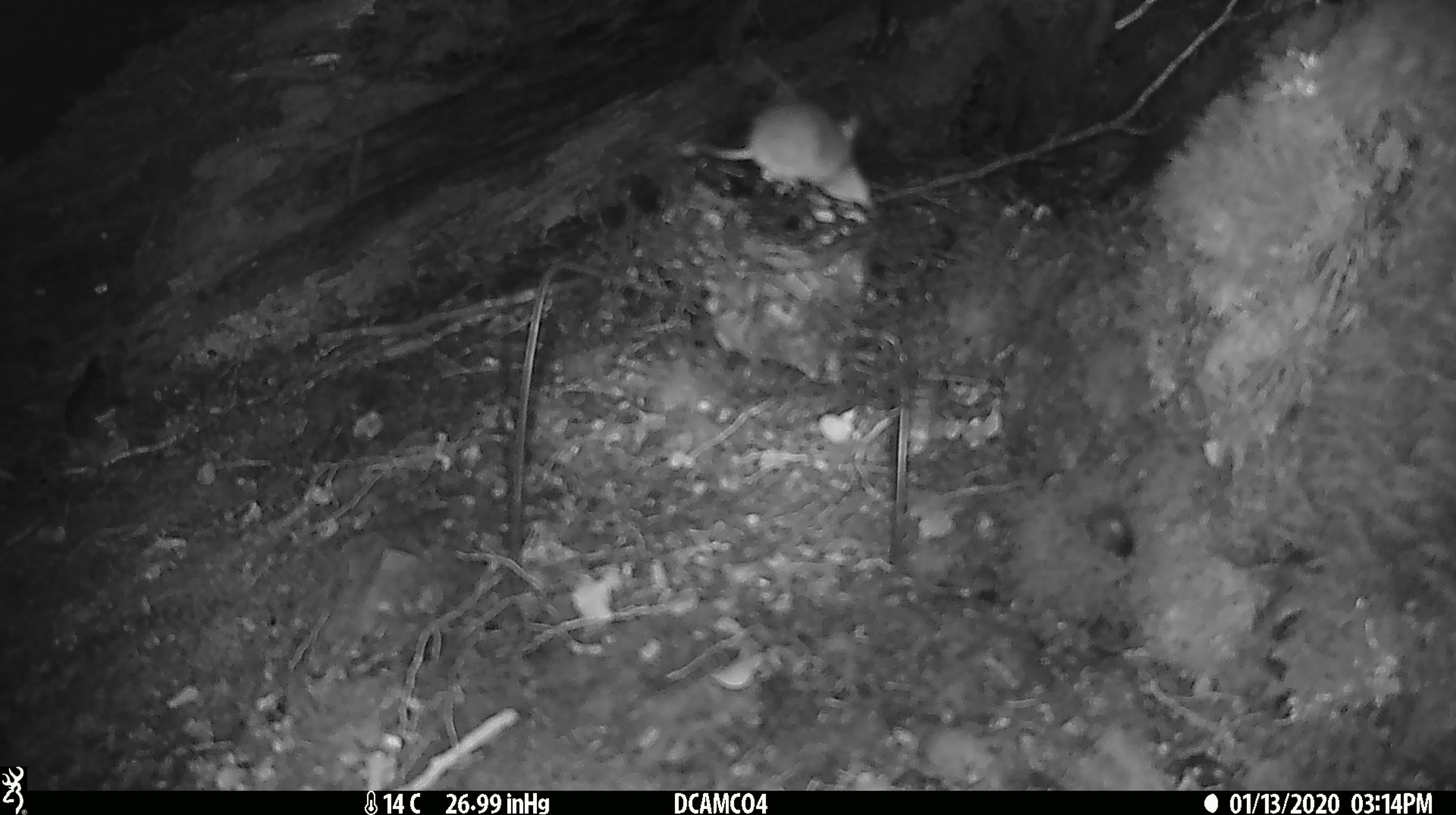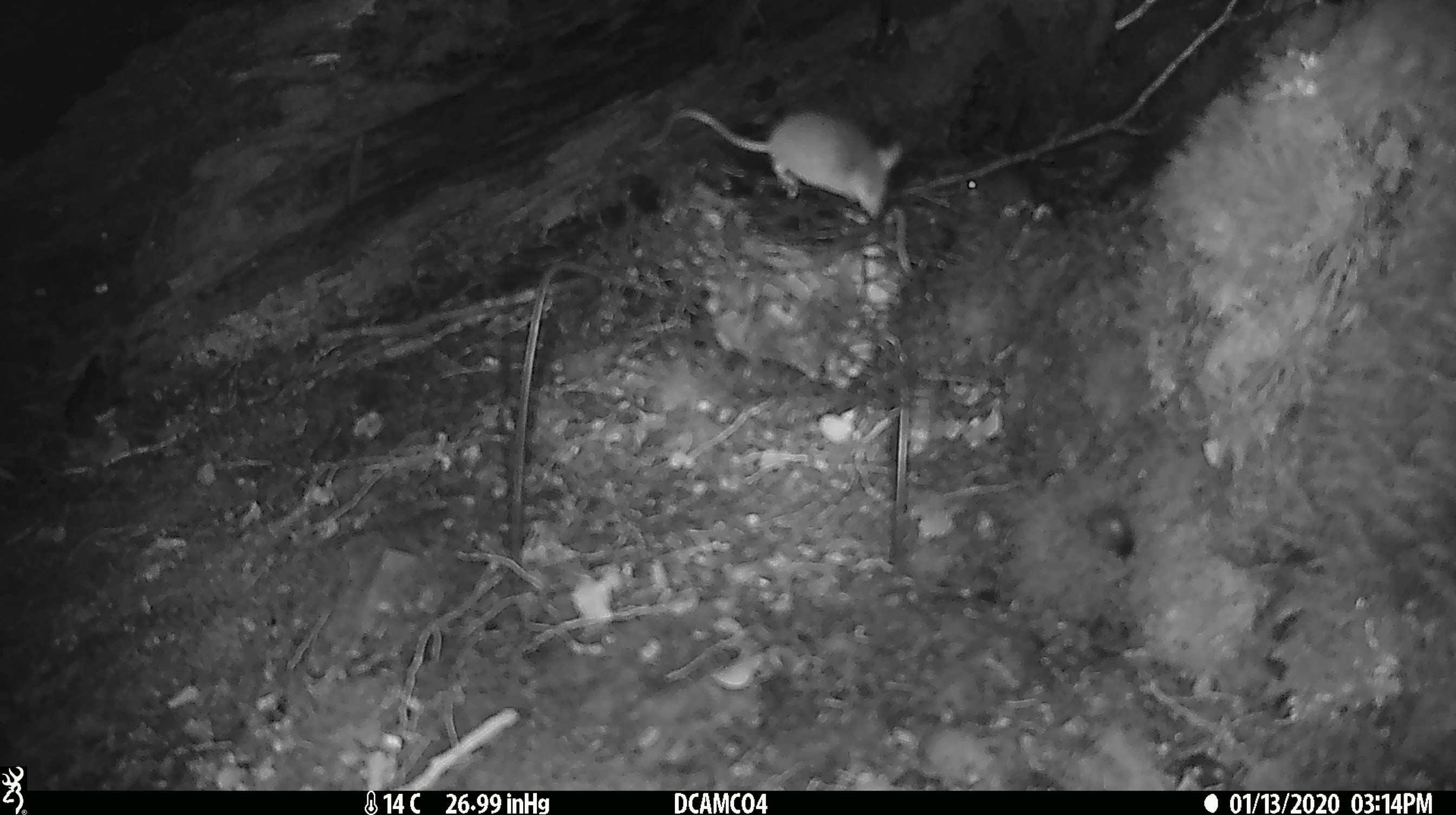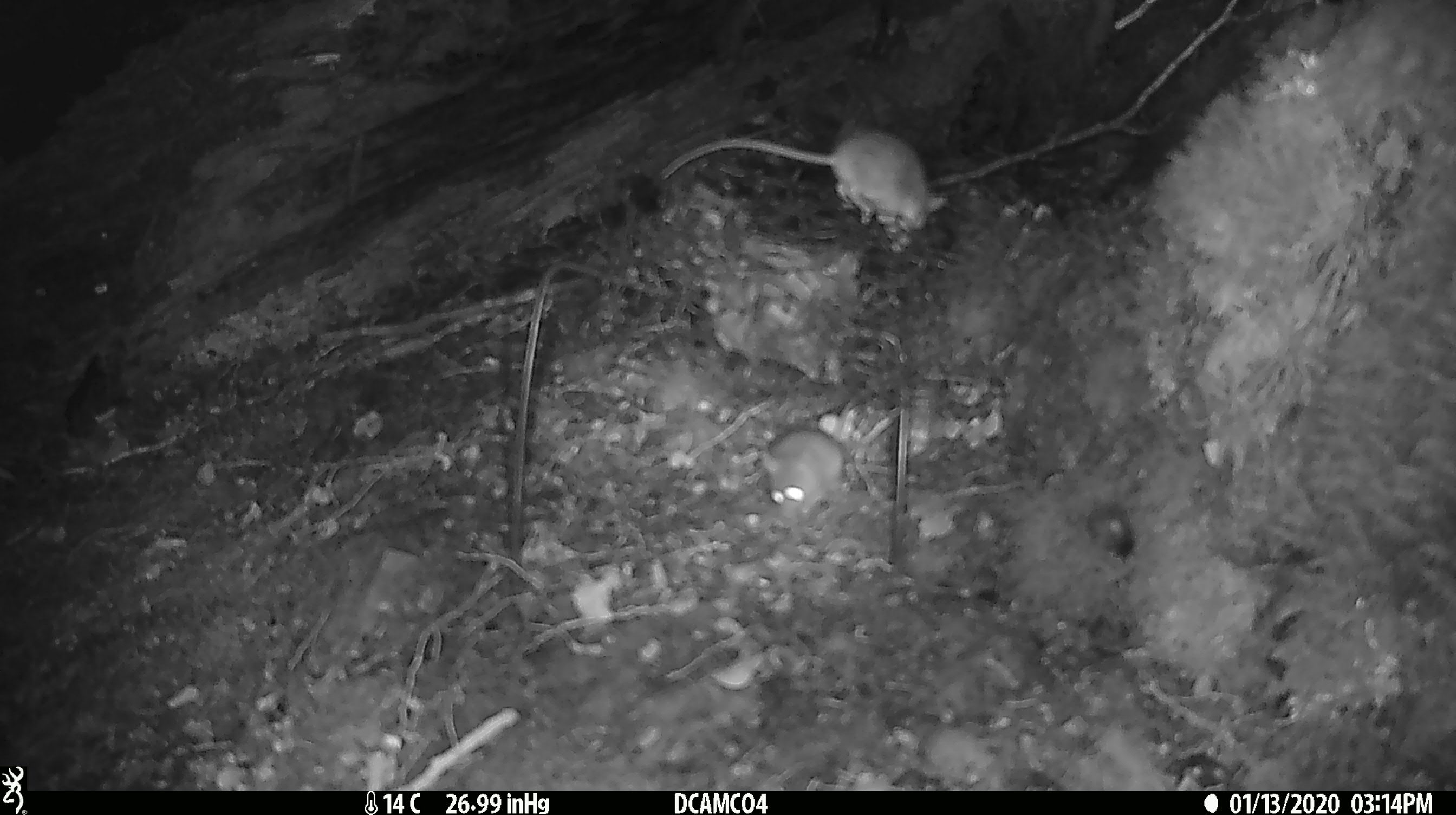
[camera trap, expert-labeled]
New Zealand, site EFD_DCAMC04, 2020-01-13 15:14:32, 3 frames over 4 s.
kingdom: Animalia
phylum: Chordata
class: Mammalia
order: Rodentia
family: Muridae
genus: Mus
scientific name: Mus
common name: mouse